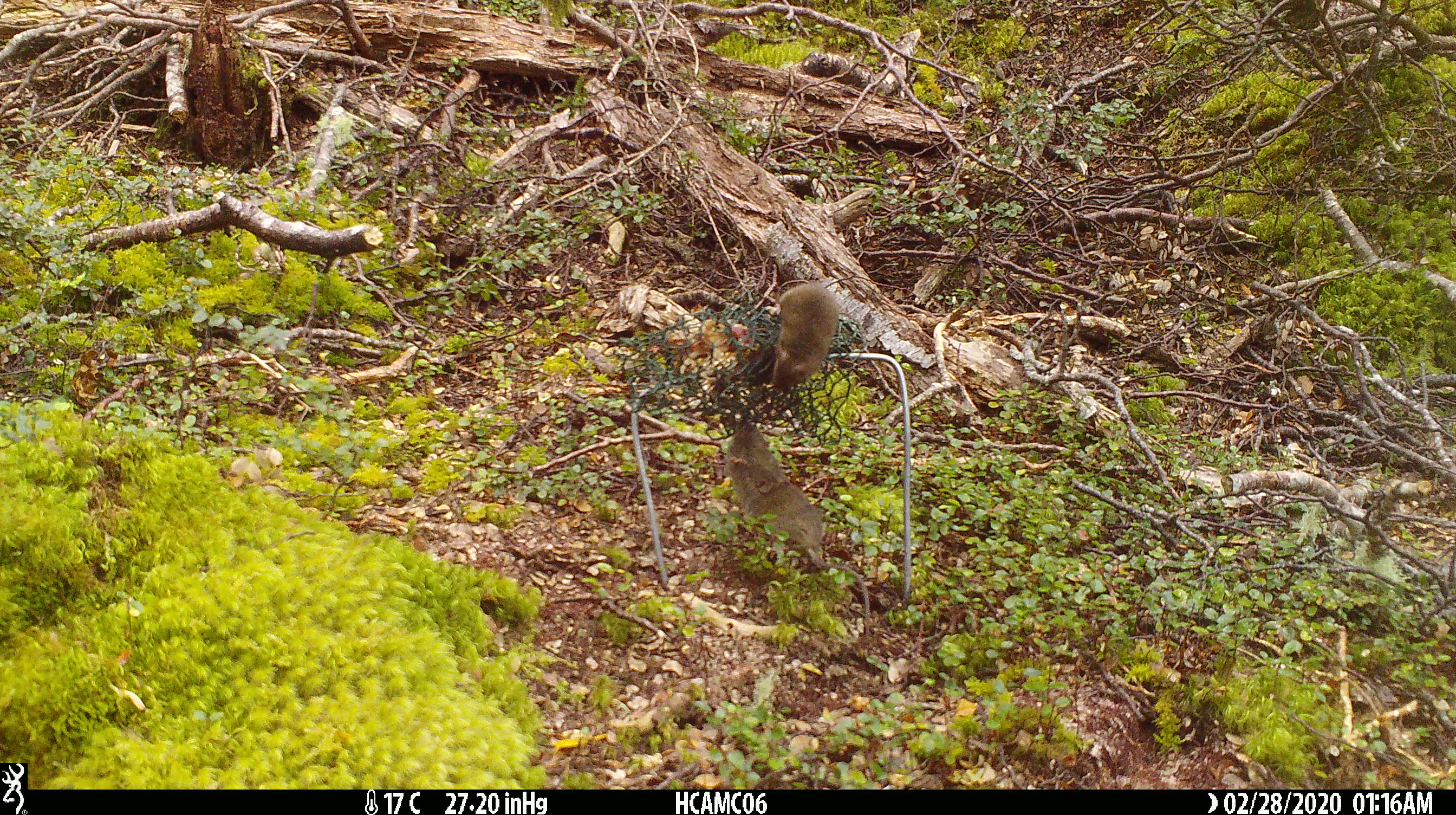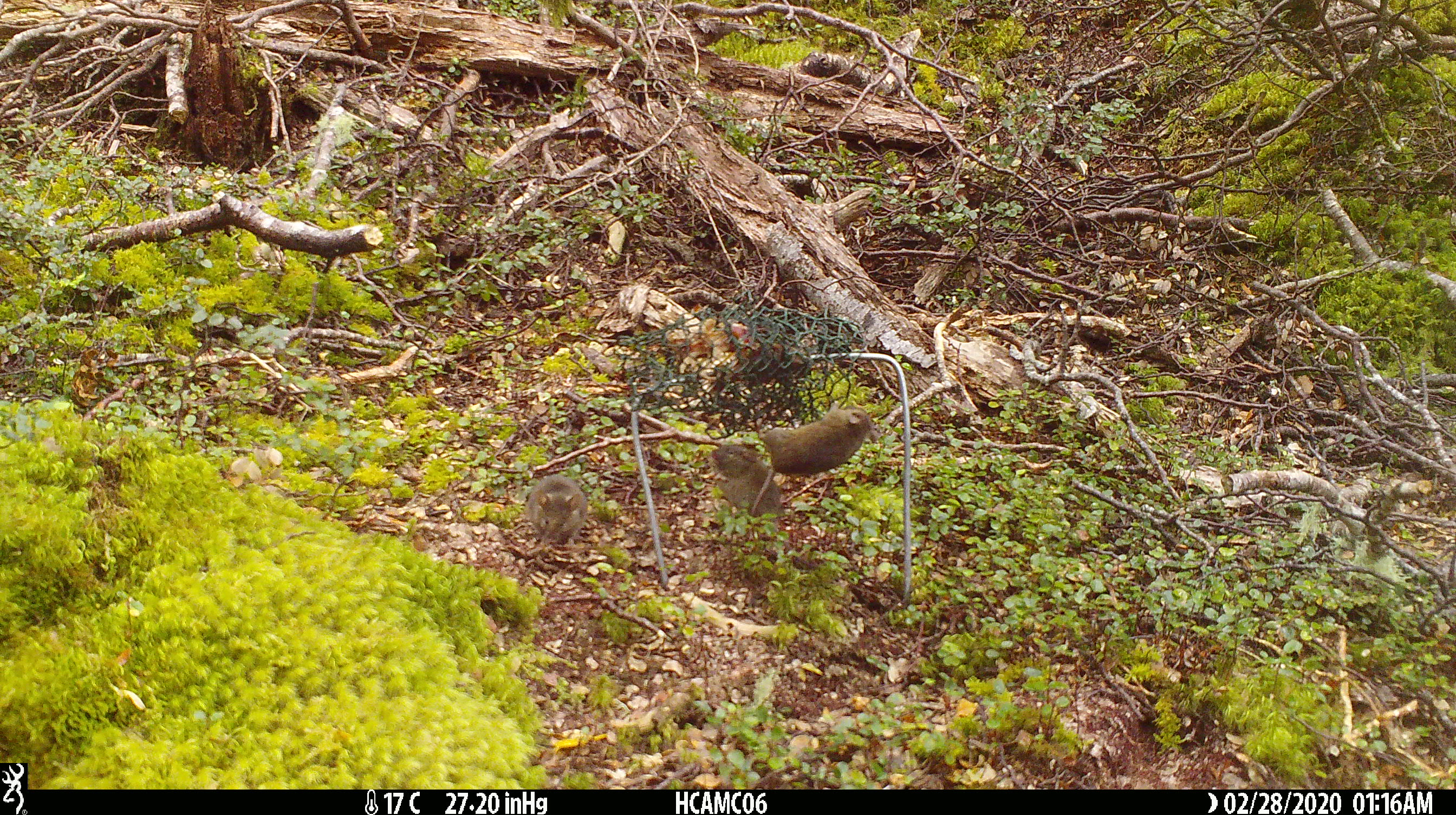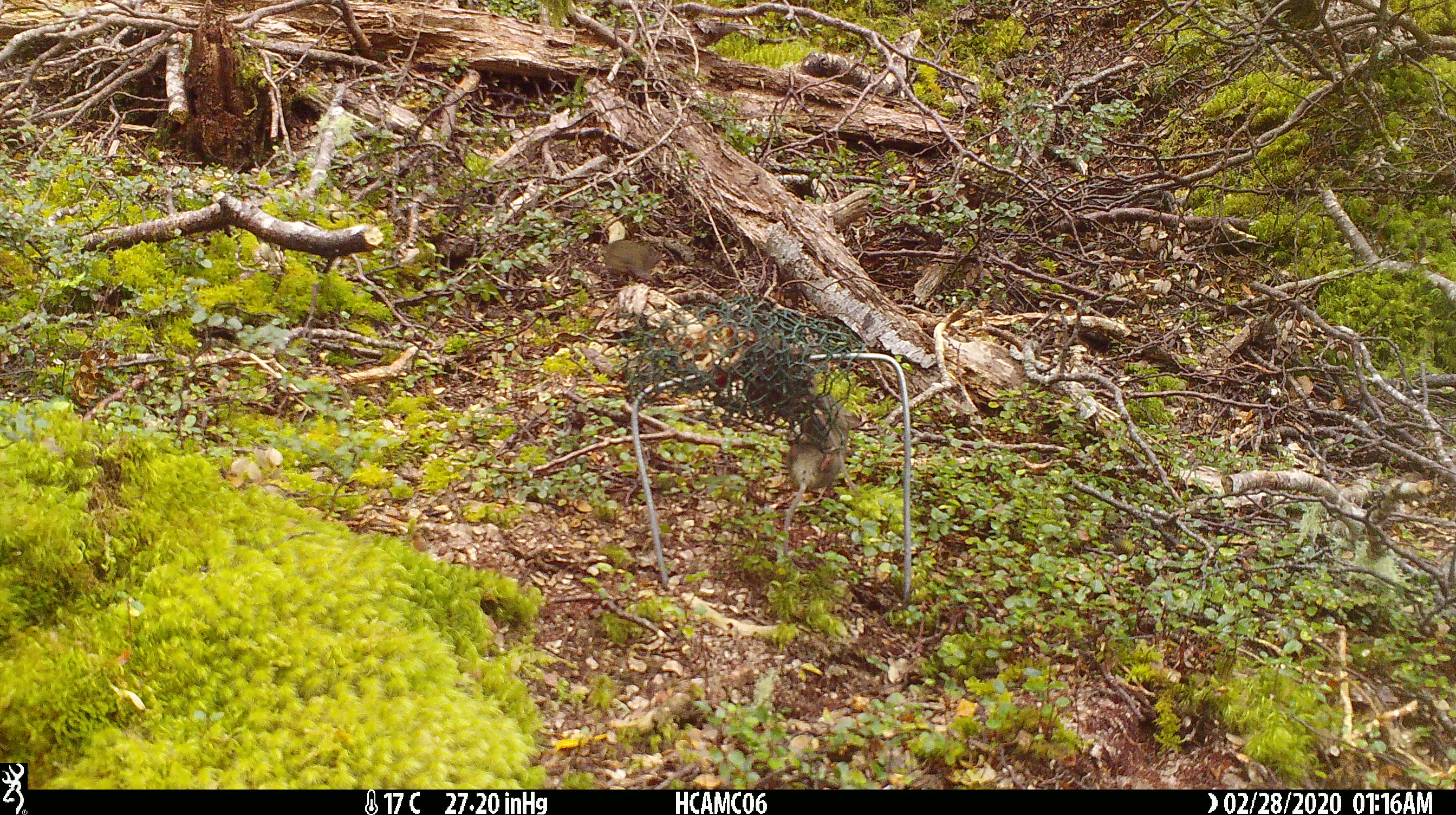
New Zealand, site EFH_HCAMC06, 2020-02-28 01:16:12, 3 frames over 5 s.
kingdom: Animalia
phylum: Chordata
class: Mammalia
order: Rodentia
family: Muridae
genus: Mus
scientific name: Mus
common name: mouse